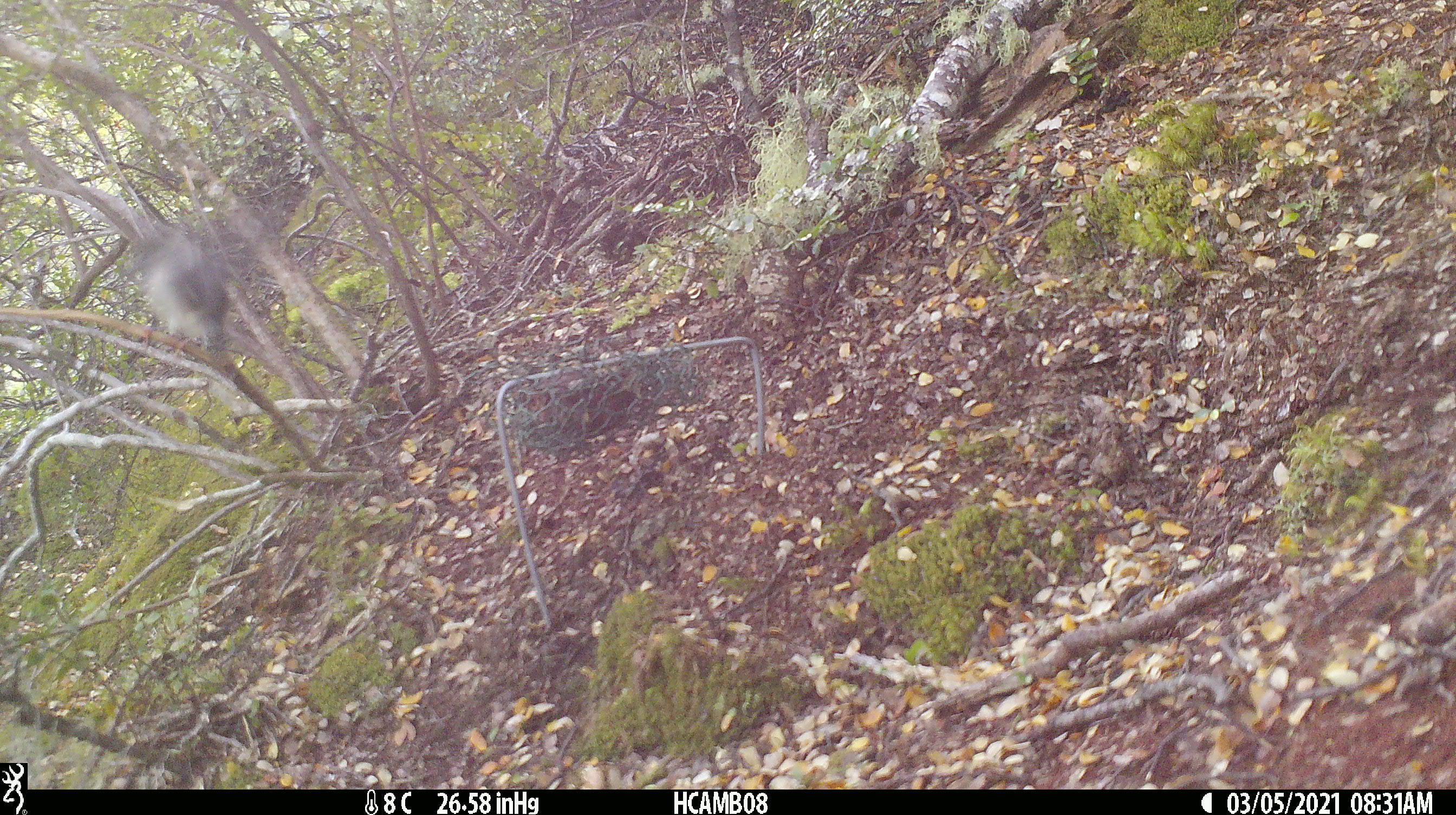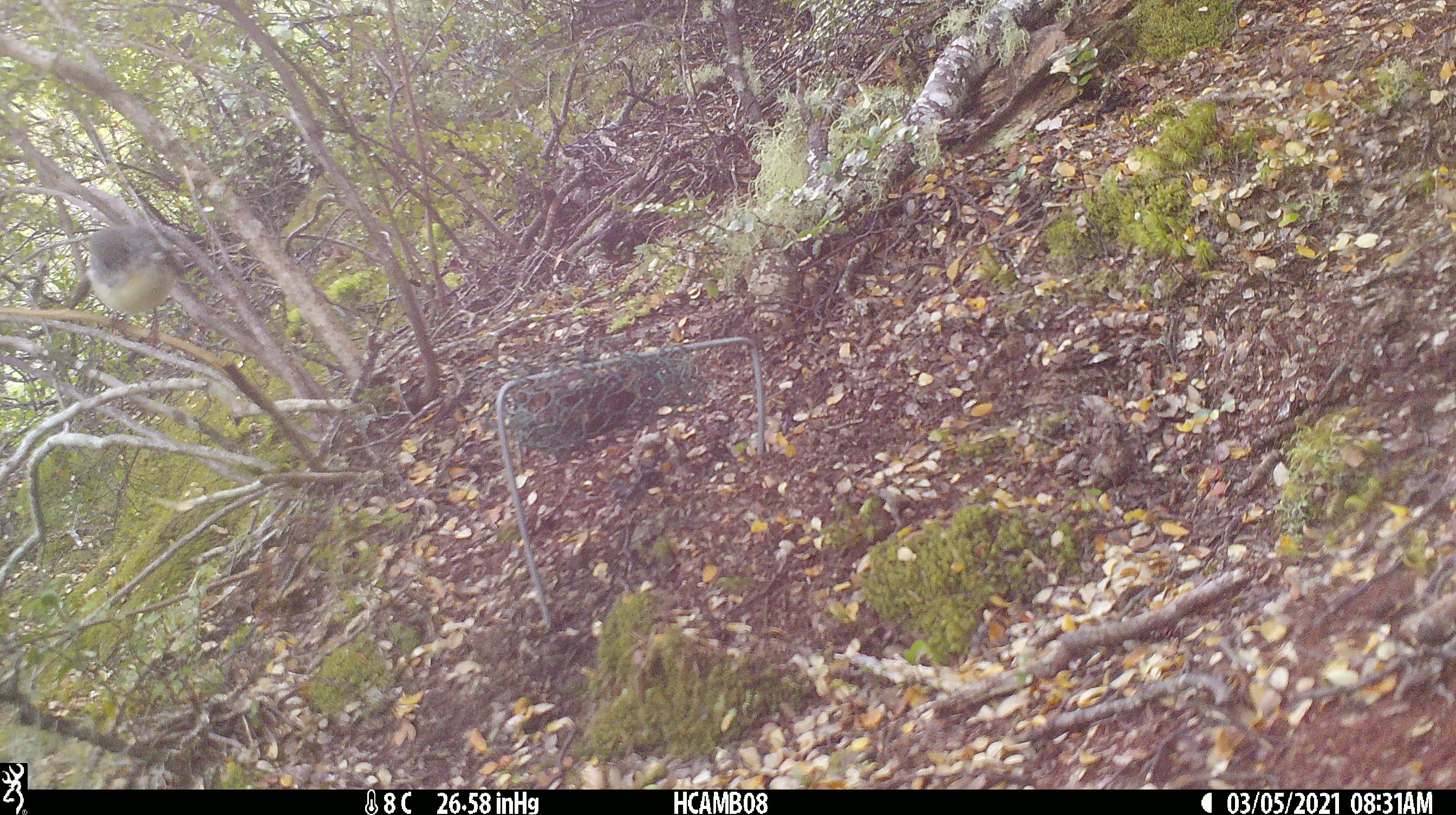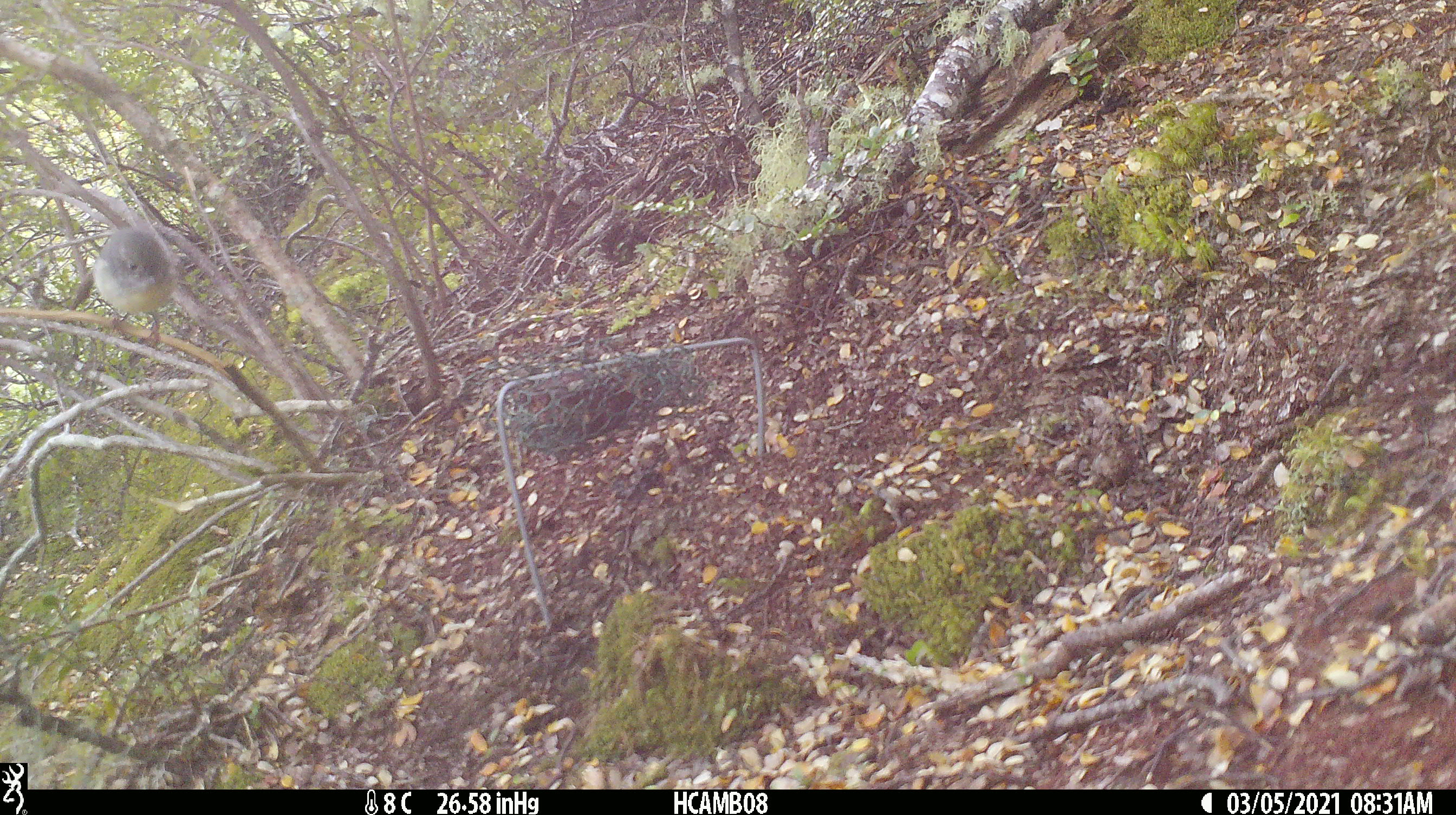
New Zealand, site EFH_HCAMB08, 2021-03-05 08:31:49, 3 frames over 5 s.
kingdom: Animalia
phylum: Chordata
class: Aves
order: Passeriformes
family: Petroicidae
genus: Petroica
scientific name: Petroica macrocephala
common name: tomtit